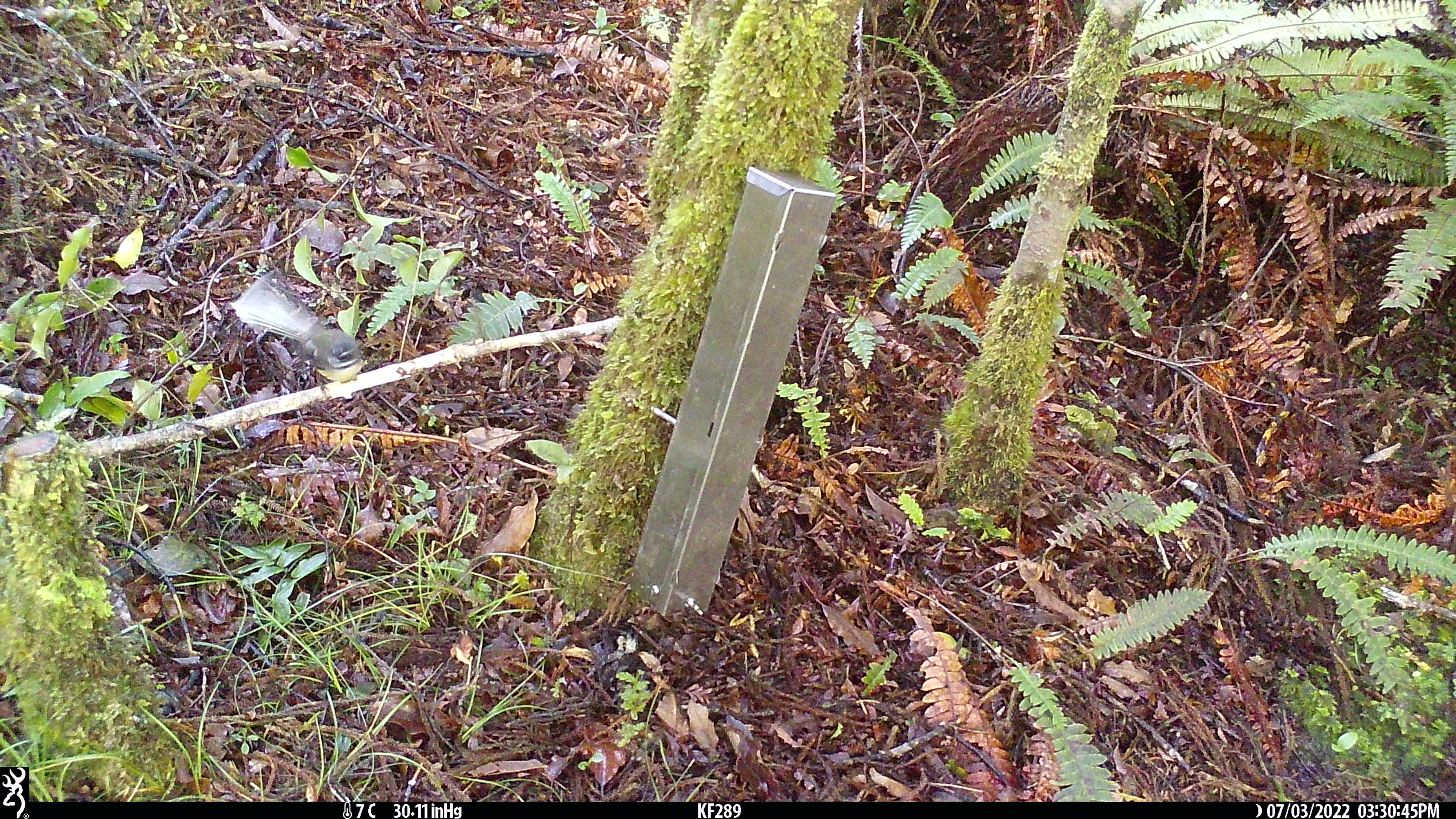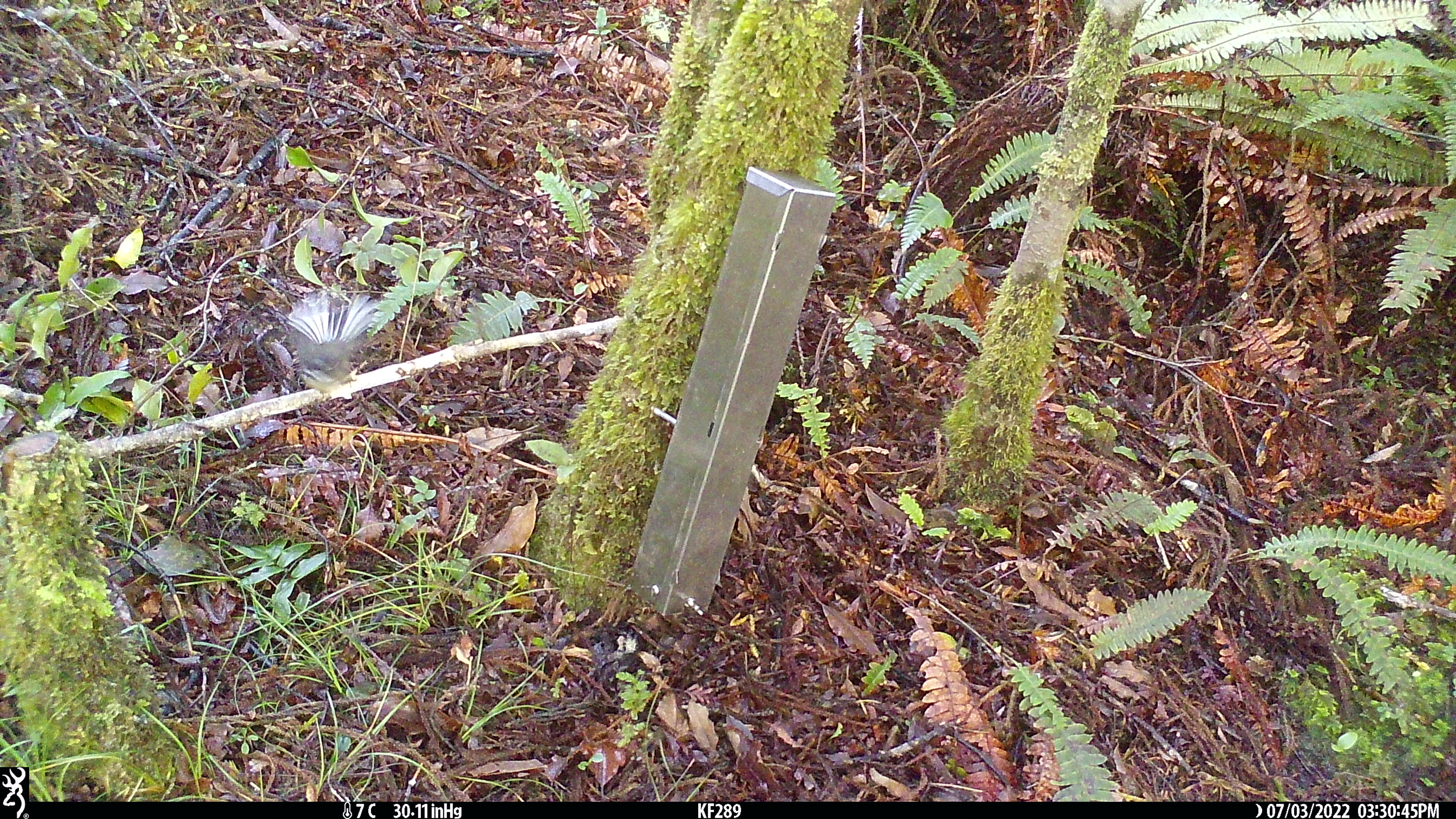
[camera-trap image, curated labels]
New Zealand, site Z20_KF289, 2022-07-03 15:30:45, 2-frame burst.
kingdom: Animalia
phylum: Chordata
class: Aves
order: Passeriformes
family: Rhipiduridae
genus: Rhipidura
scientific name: Rhipidura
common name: fantails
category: fantail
Fantail (fantails) (Rhipidura).